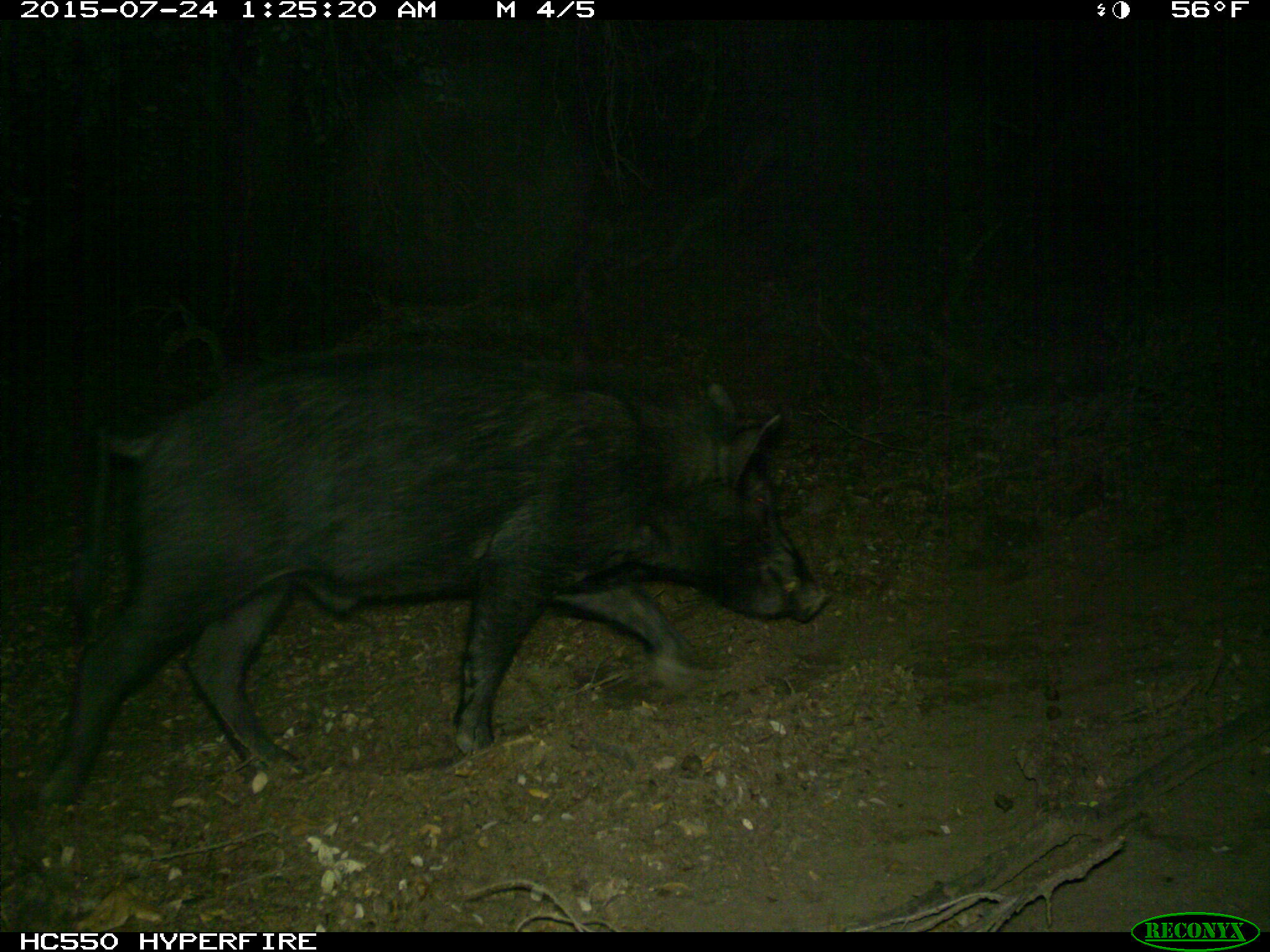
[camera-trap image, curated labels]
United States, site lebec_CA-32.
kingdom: Animalia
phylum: Chordata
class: Mammalia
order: Artiodactyla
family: Suidae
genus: Sus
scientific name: Sus scrofa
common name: wild boar